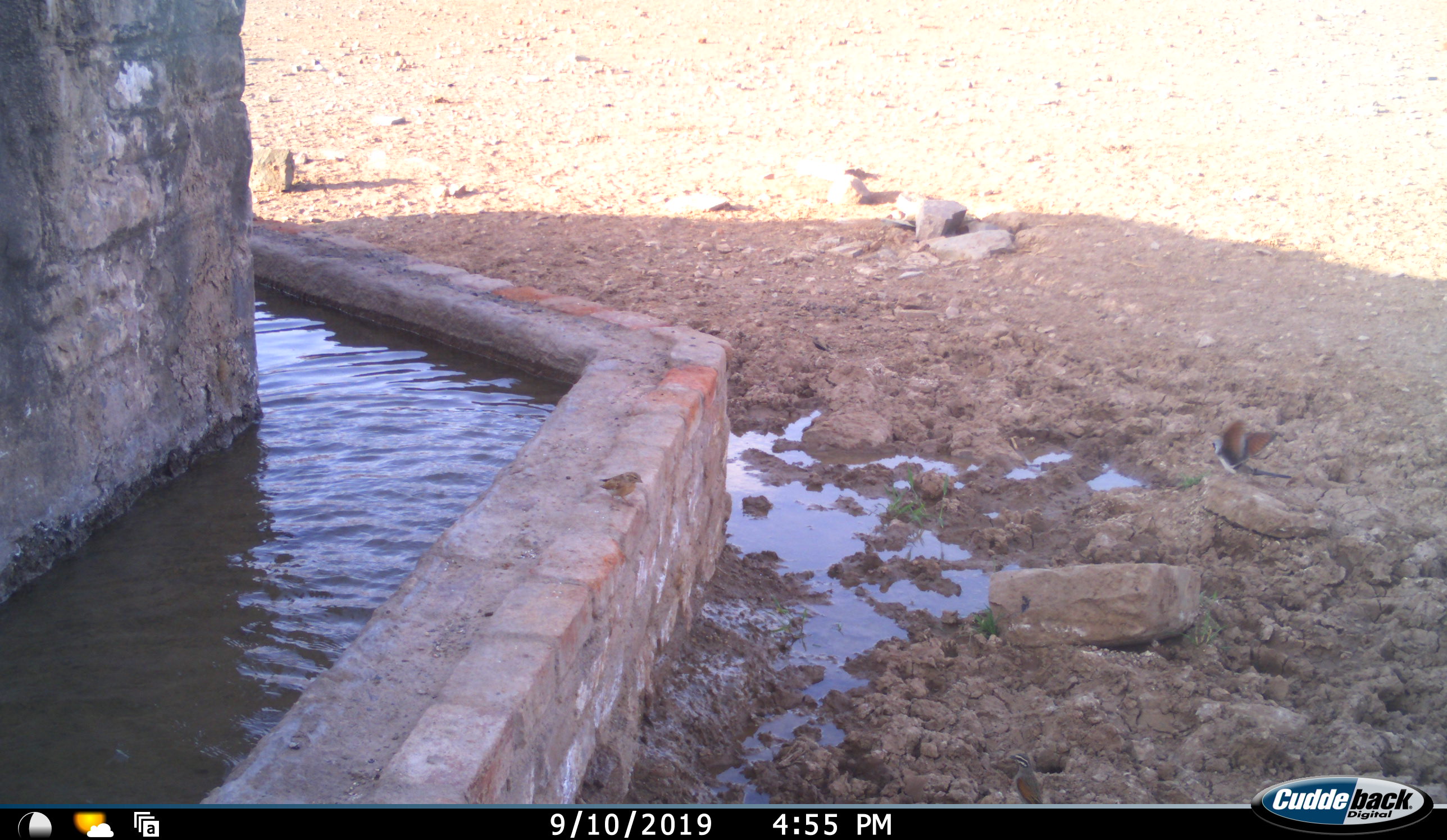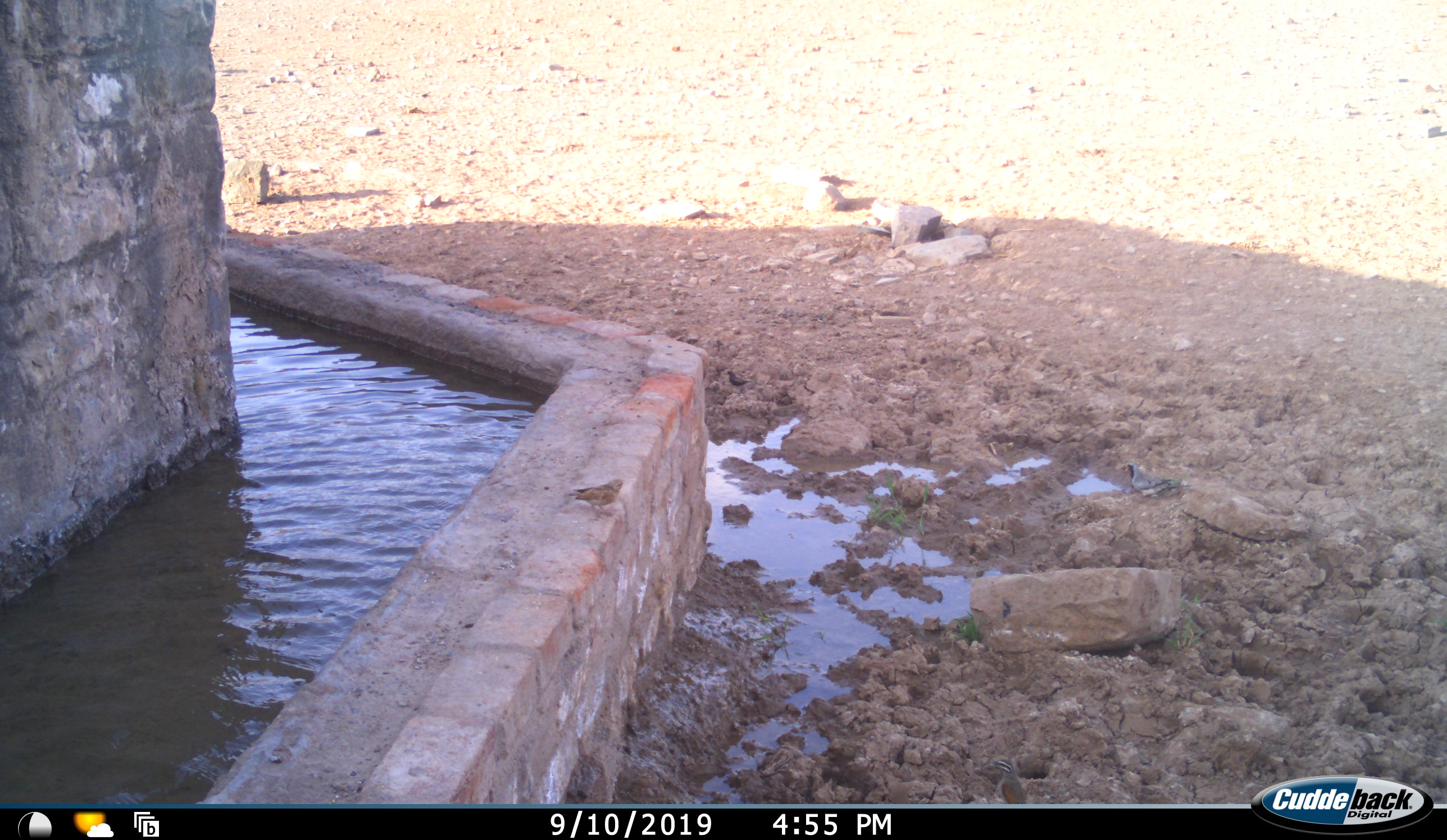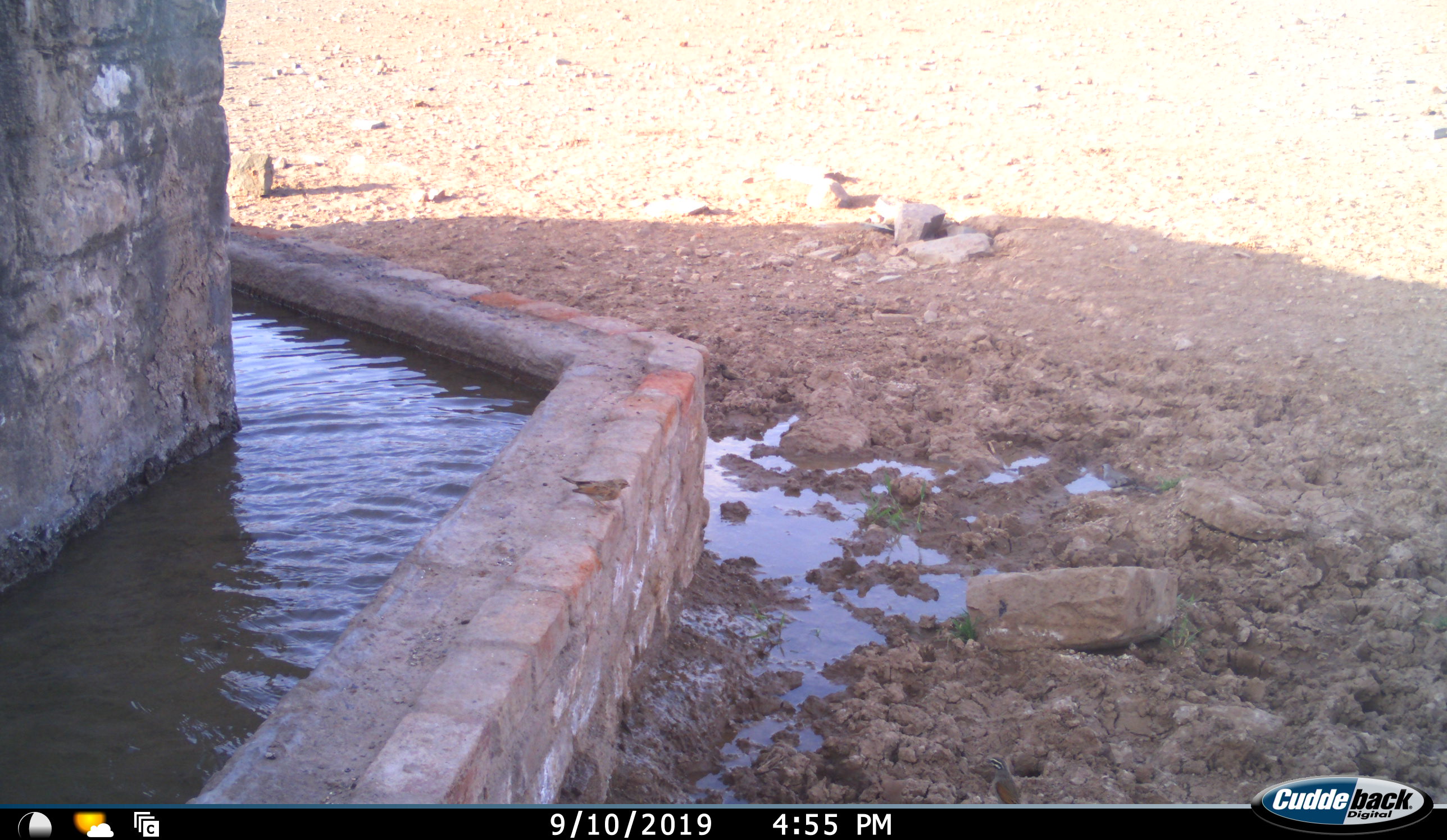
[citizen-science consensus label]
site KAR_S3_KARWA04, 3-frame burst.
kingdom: Animalia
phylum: Chordata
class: Aves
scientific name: Aves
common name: bird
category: birdother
Birdother (bird) (Aves), count 1. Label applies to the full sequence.